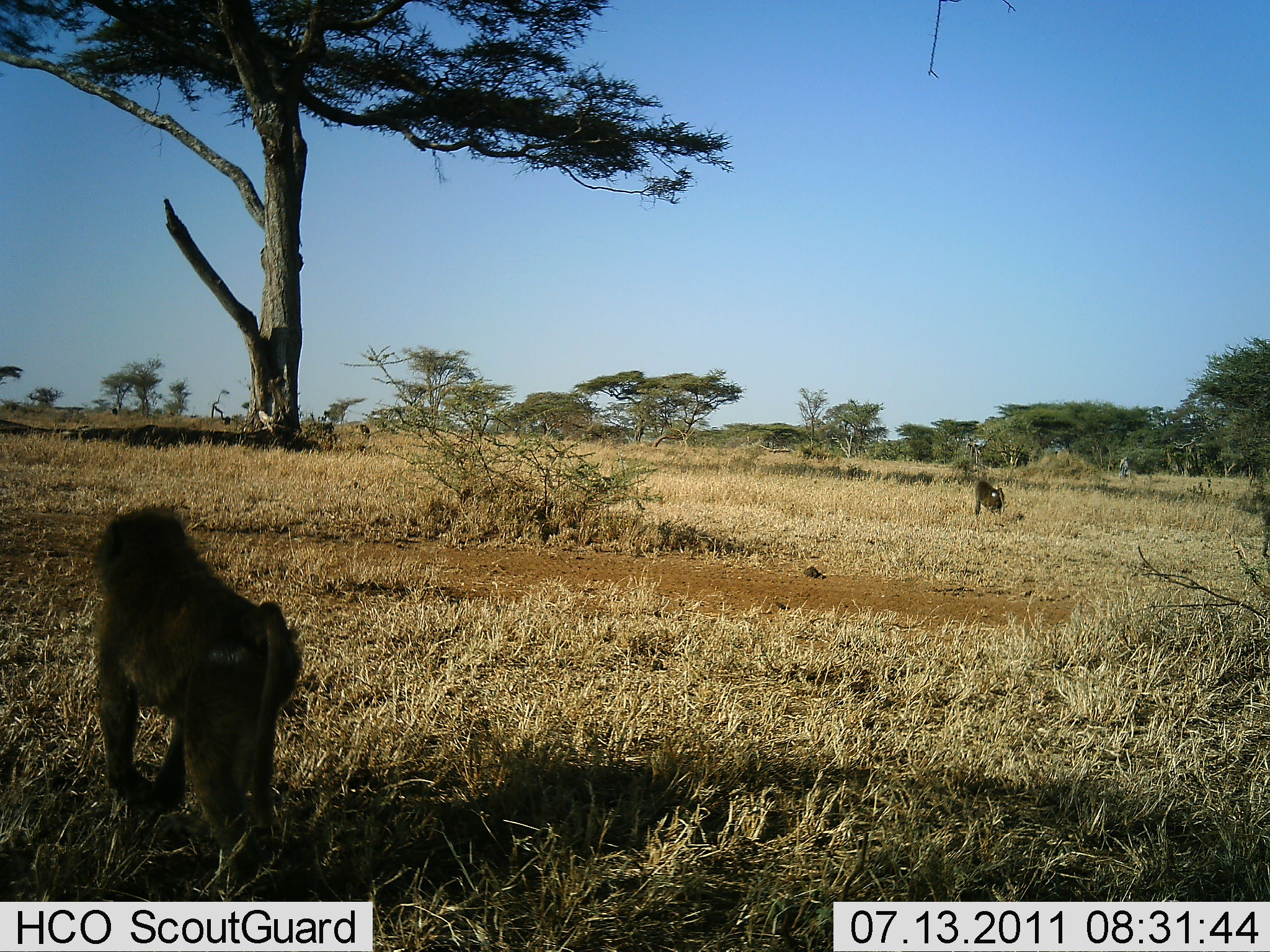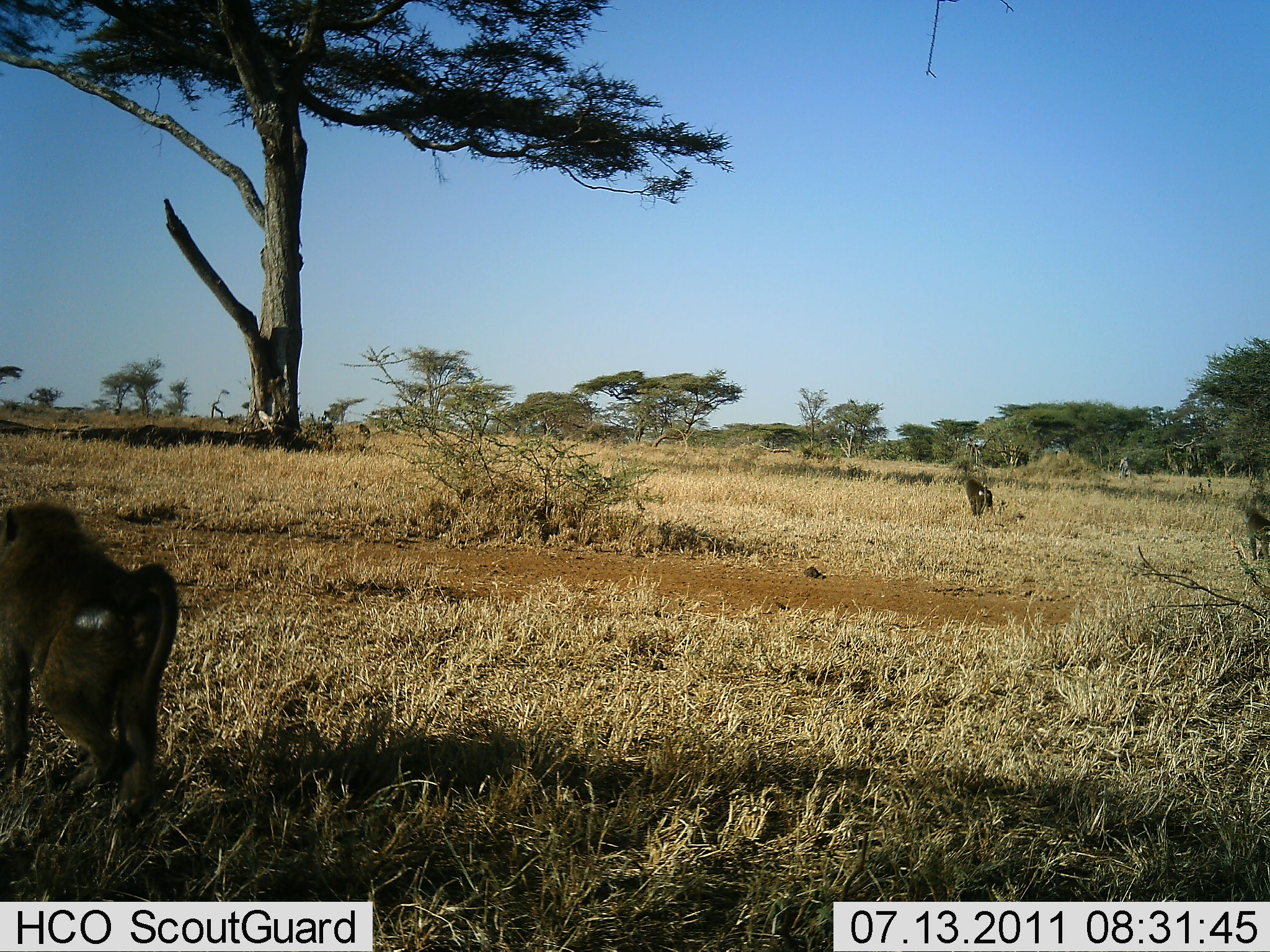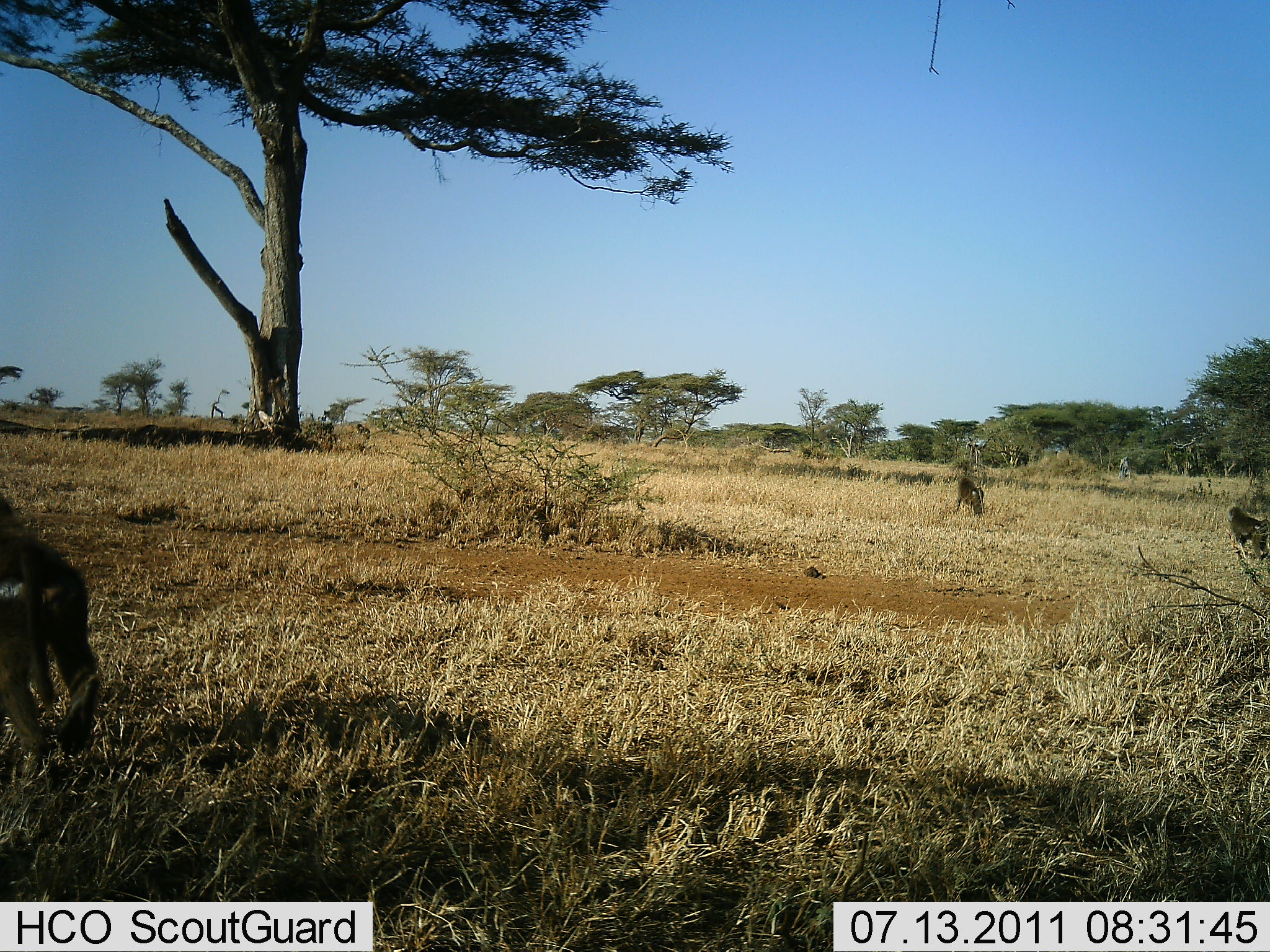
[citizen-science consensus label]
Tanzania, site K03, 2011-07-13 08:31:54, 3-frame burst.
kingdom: Animalia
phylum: Chordata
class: Mammalia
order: Primates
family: Cercopithecidae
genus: Papio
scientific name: Papio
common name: baboon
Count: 3.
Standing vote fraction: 0%.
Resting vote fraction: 0%.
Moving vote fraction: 100%.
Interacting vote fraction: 0%.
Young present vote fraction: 0%.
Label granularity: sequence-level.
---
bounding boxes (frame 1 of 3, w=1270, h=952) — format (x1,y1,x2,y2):
animal: (89,501,306,858); (970,479,1009,522)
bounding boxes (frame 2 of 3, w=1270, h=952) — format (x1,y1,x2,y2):
animal: (0,499,181,836); (1238,503,1269,562); (962,475,994,520)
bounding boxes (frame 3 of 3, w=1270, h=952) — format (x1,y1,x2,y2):
animal: (0,494,106,753); (1223,504,1269,561); (954,477,987,520)